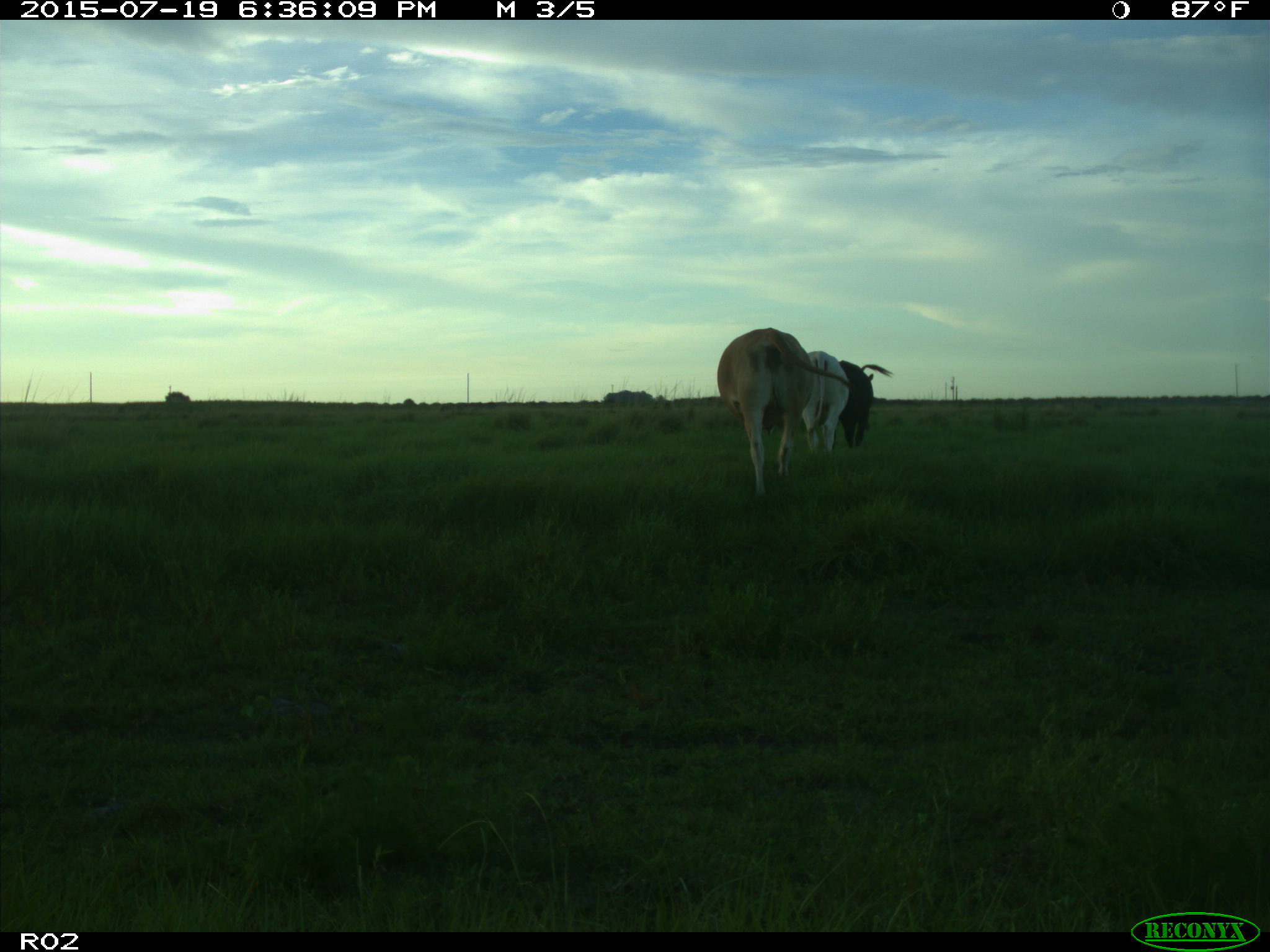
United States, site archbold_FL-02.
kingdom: Animalia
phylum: Chordata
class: Mammalia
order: Artiodactyla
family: Bovidae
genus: Bos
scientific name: Bos taurus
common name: domestic cow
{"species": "Bos taurus (domestic cow)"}